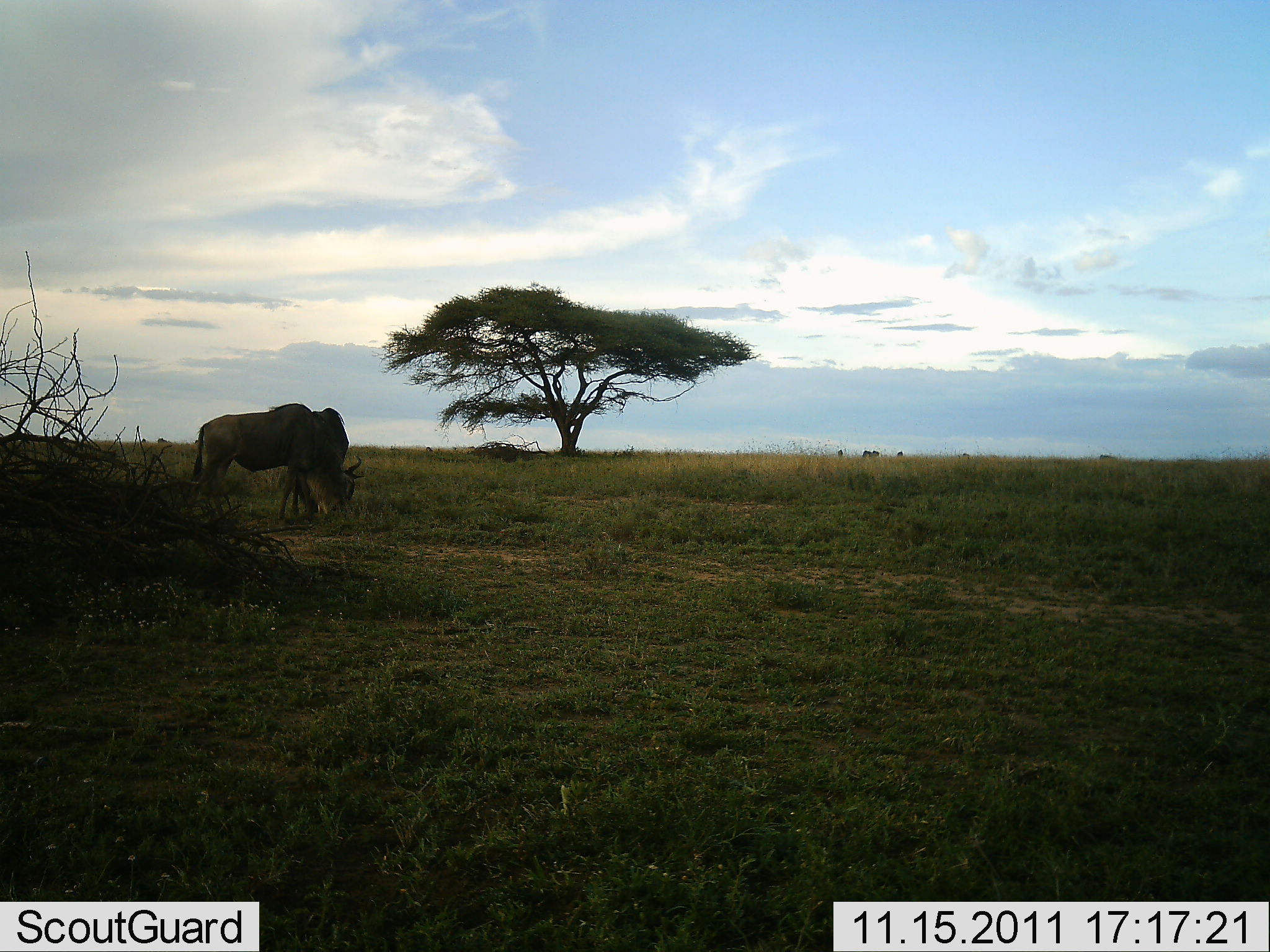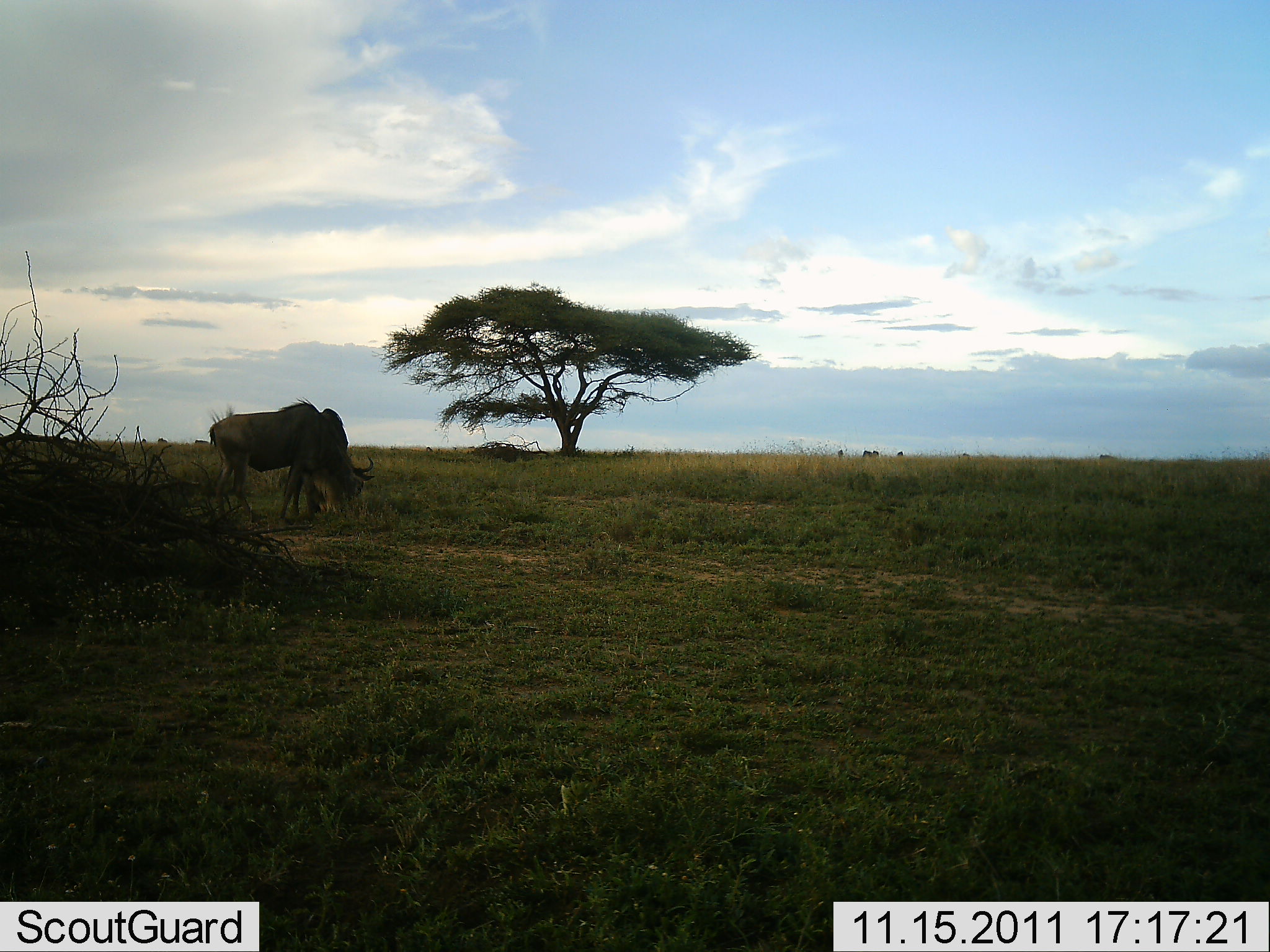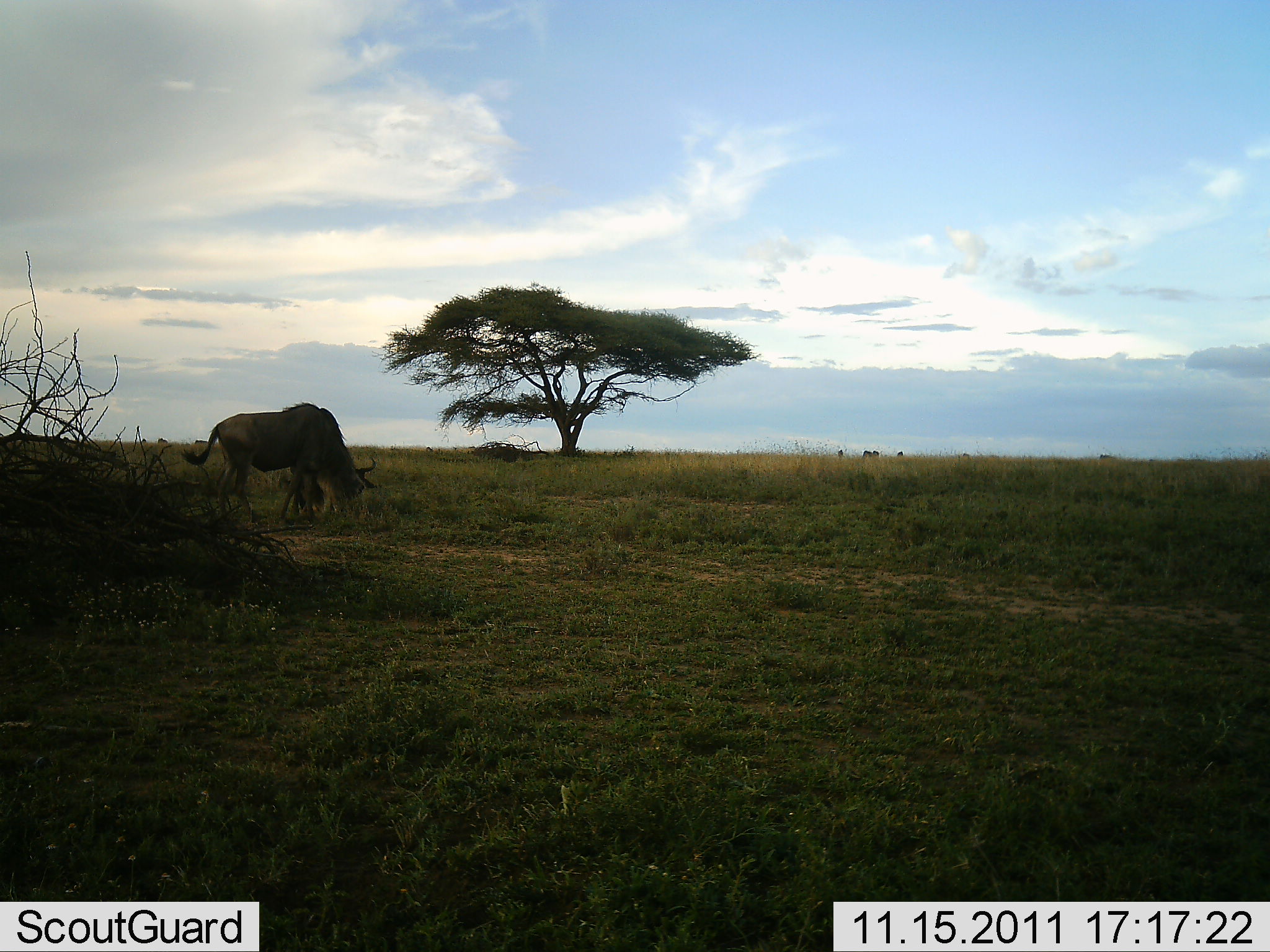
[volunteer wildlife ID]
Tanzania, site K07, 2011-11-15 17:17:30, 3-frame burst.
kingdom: Animalia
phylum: Chordata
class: Mammalia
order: Artiodactyla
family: Bovidae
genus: Connochaetes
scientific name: Connochaetes taurinus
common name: blue wildebeest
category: wildebeest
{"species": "wildebeest (blue wildebeest) (Connochaetes taurinus)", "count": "2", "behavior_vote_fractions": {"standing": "24%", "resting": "0%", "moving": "0%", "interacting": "6%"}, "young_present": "12%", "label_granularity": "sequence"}